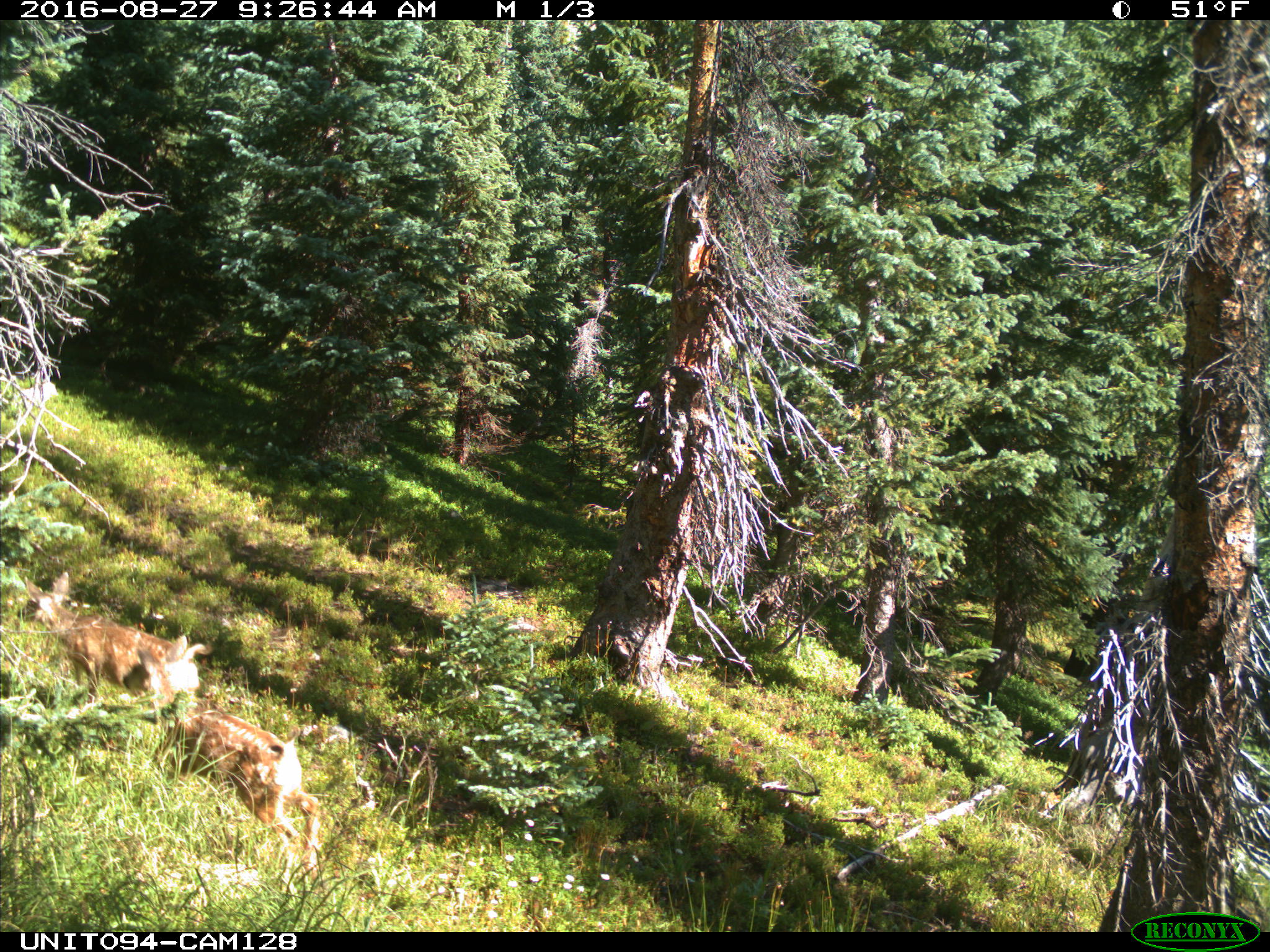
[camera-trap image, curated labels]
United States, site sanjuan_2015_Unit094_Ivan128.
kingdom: Animalia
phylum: Chordata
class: Mammalia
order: Artiodactyla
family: Cervidae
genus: Odocoileus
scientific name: Odocoileus hemionus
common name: mule deer